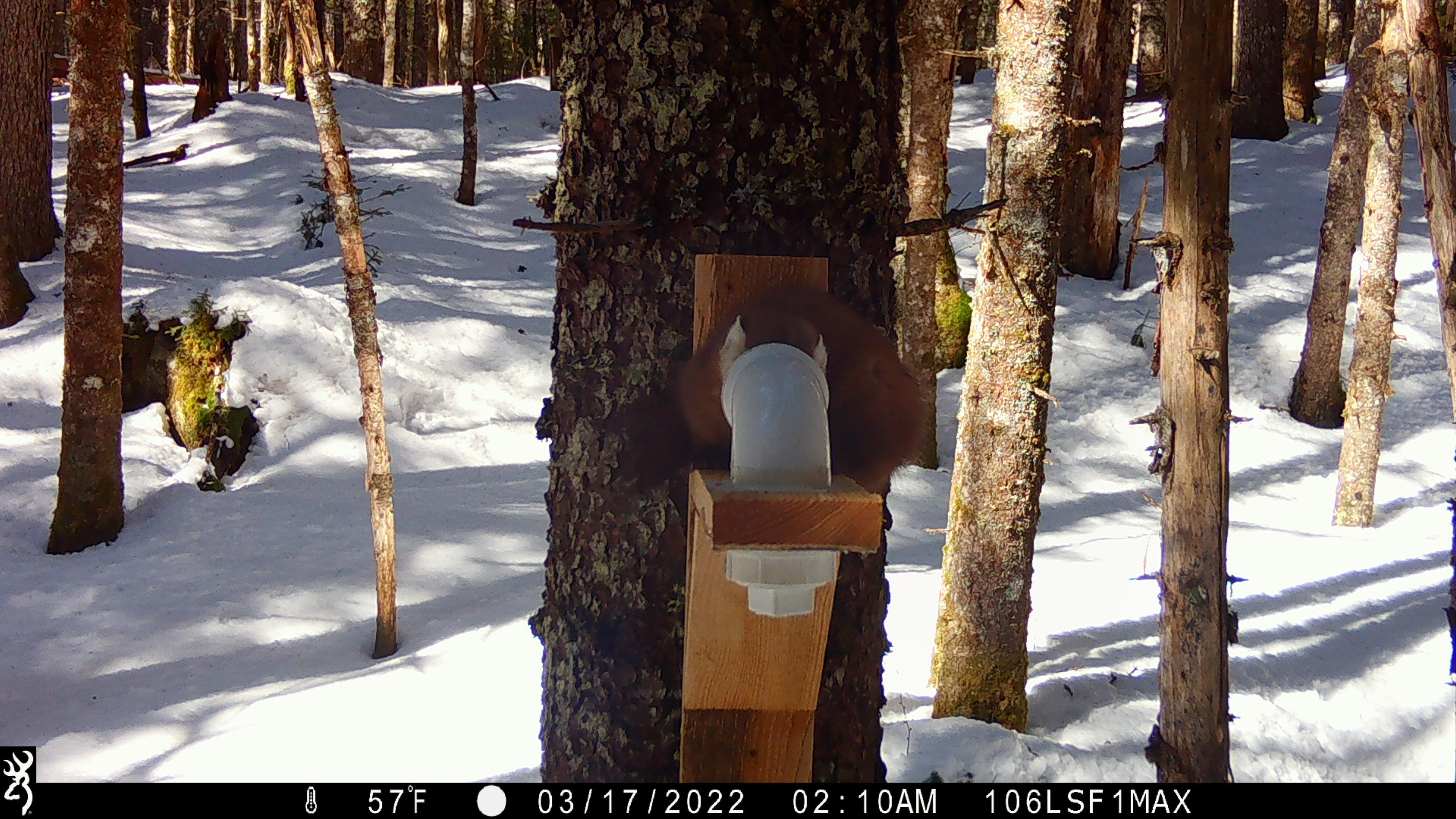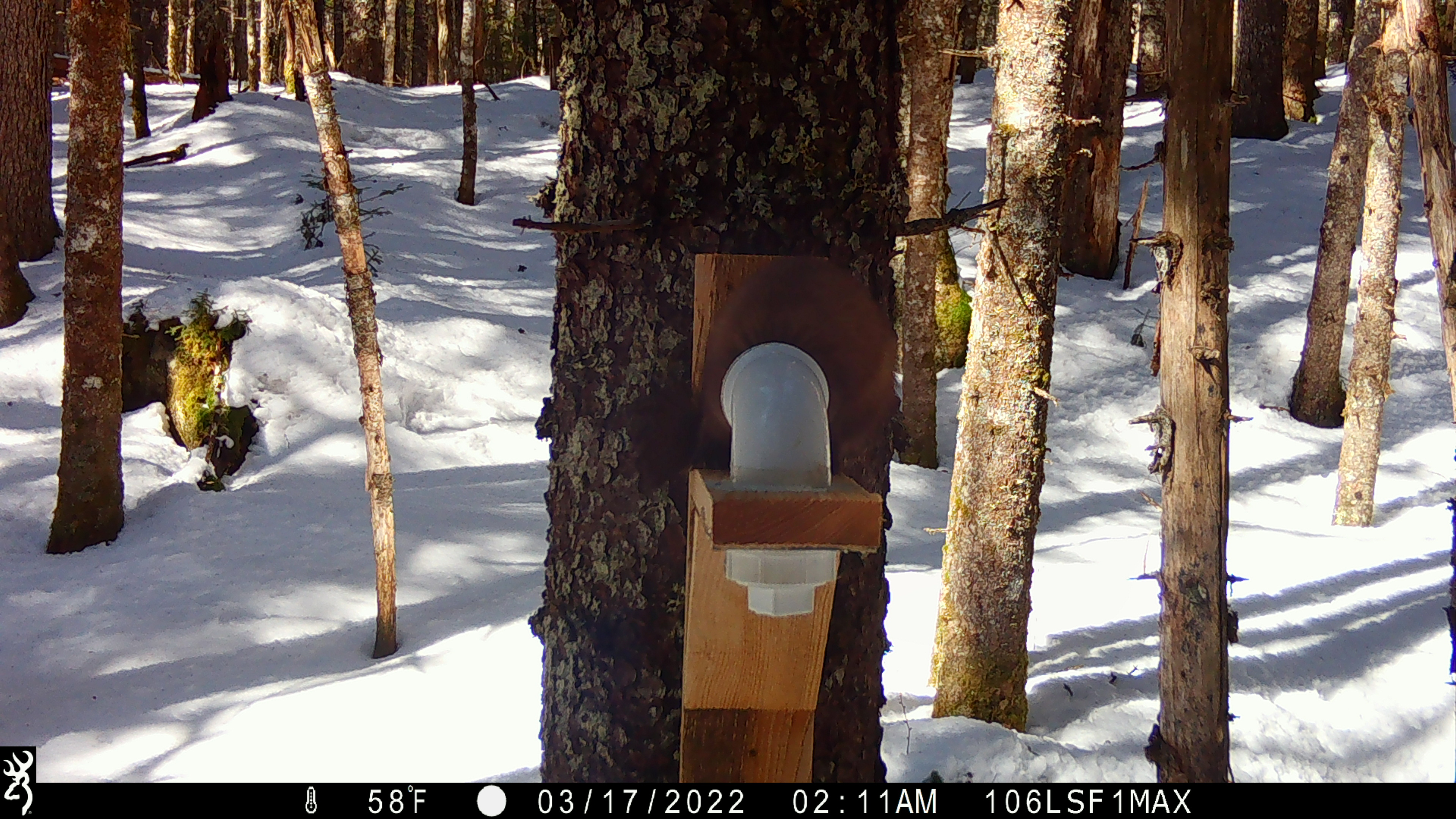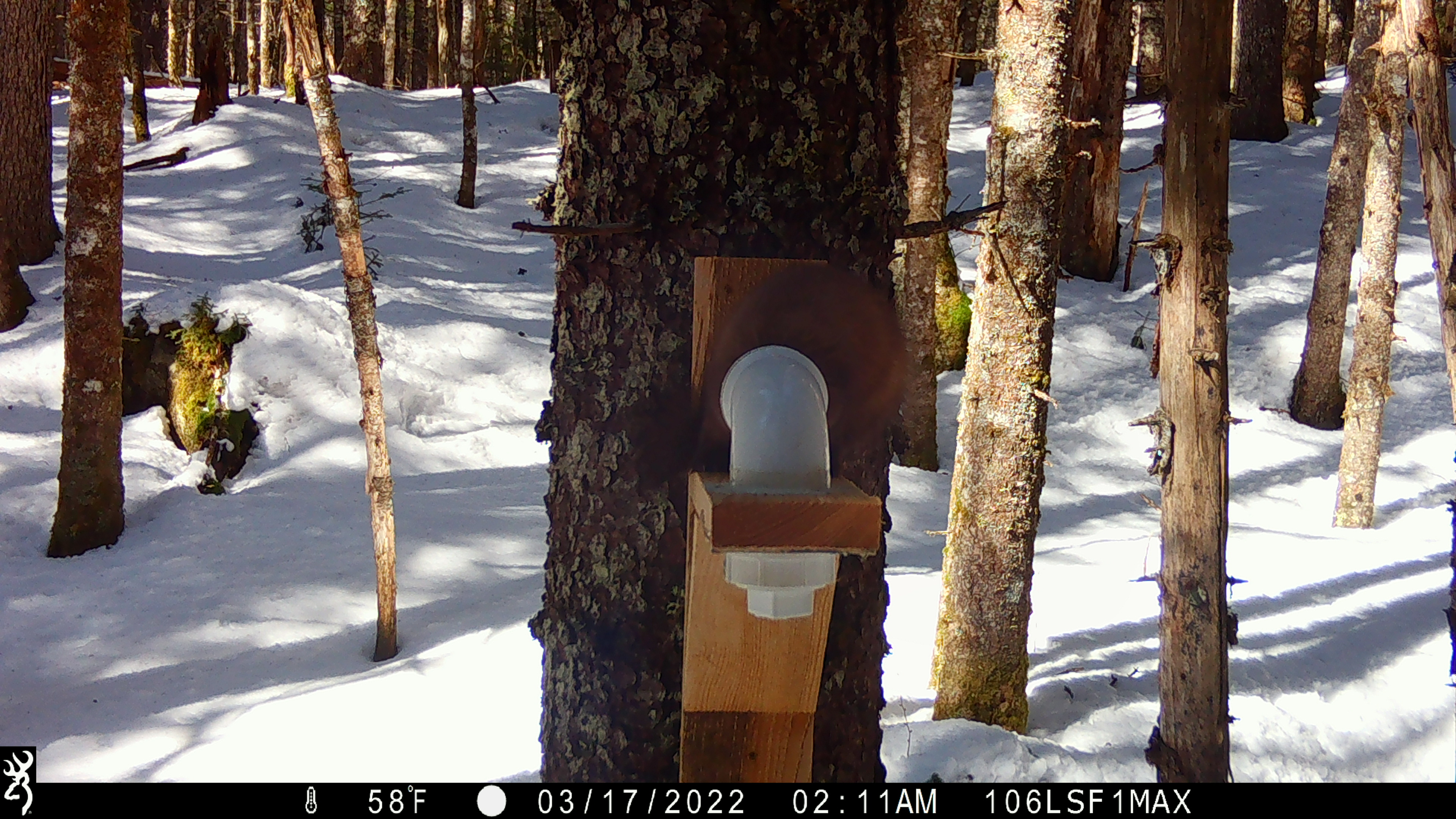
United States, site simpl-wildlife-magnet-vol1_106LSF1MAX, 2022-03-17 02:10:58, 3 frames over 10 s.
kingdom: Animalia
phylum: Chordata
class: Mammalia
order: Carnivora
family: Mustelidae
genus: Martes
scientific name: Martes americana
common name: american marten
American marten (Martes americana).